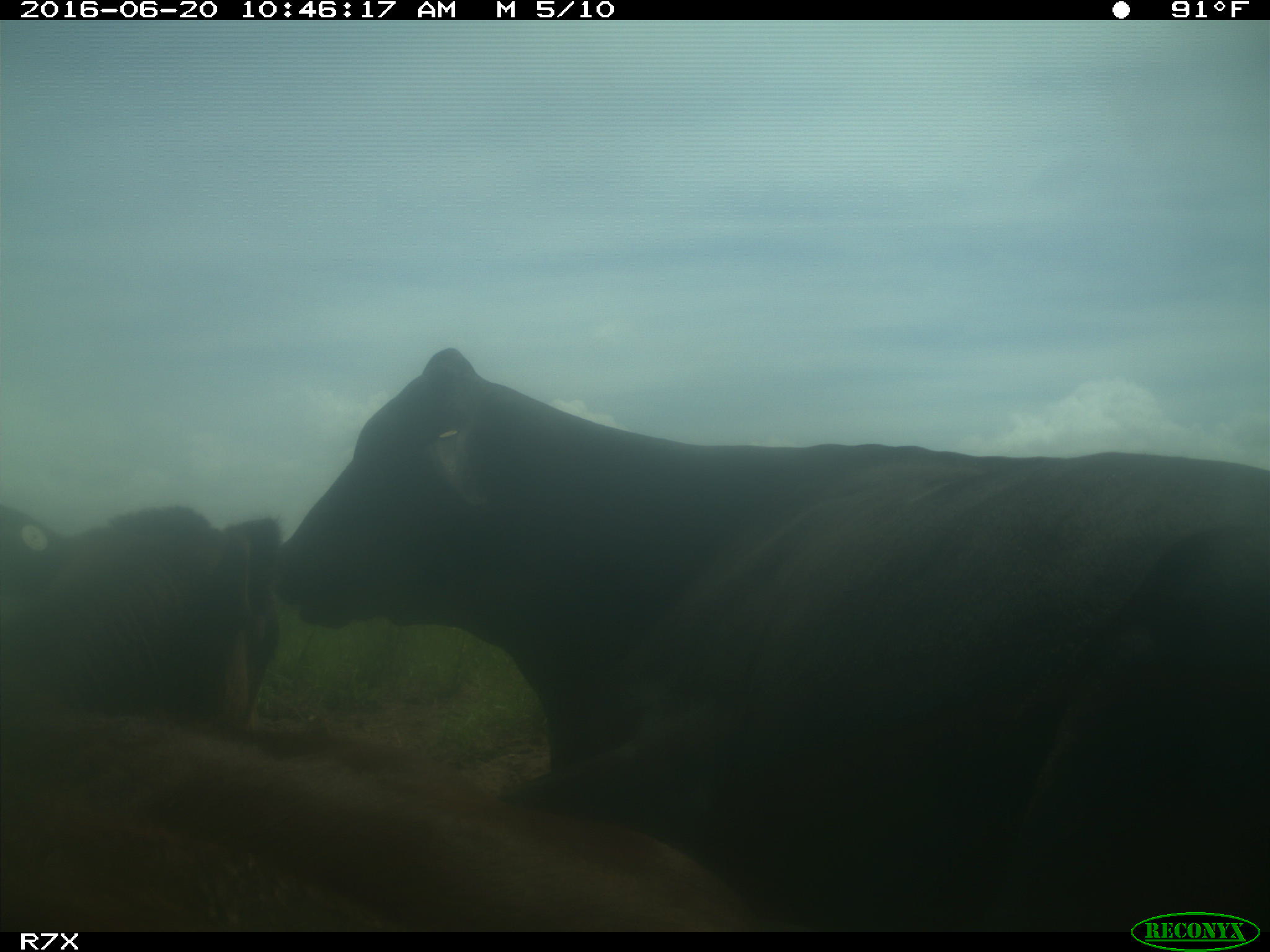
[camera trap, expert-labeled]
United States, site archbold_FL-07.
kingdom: Animalia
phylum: Chordata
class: Mammalia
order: Artiodactyla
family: Bovidae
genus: Bos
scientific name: Bos taurus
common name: domestic cow